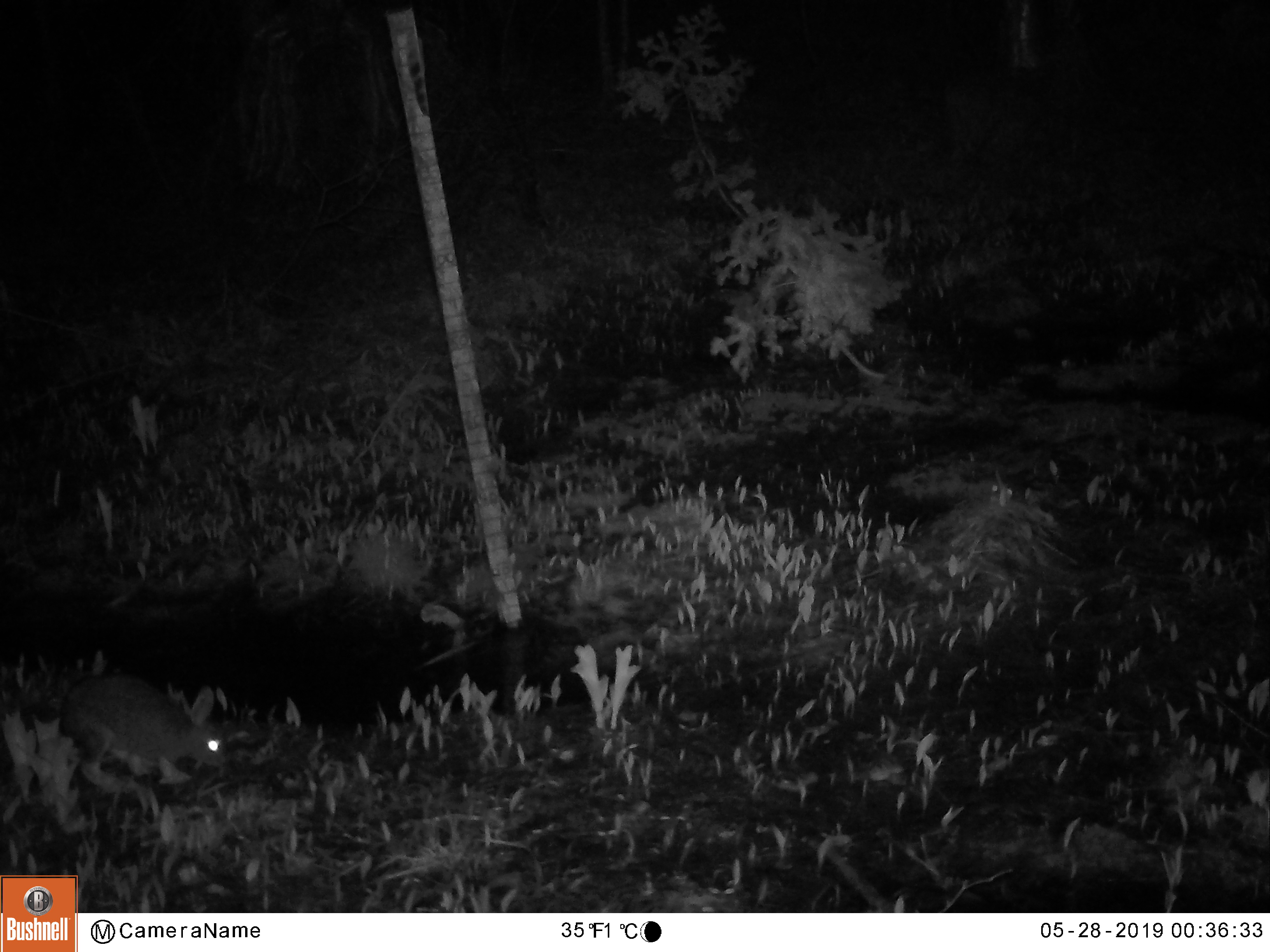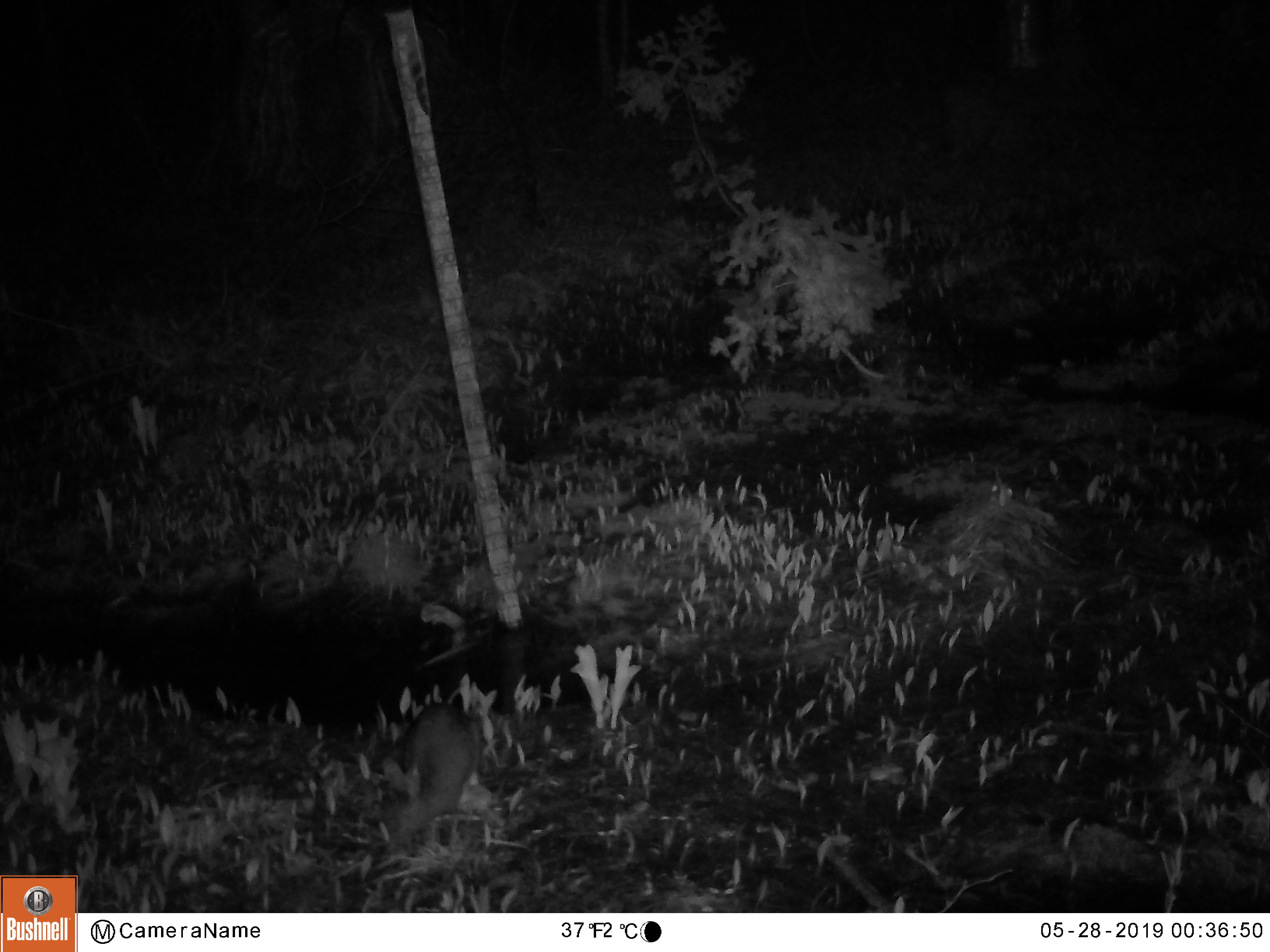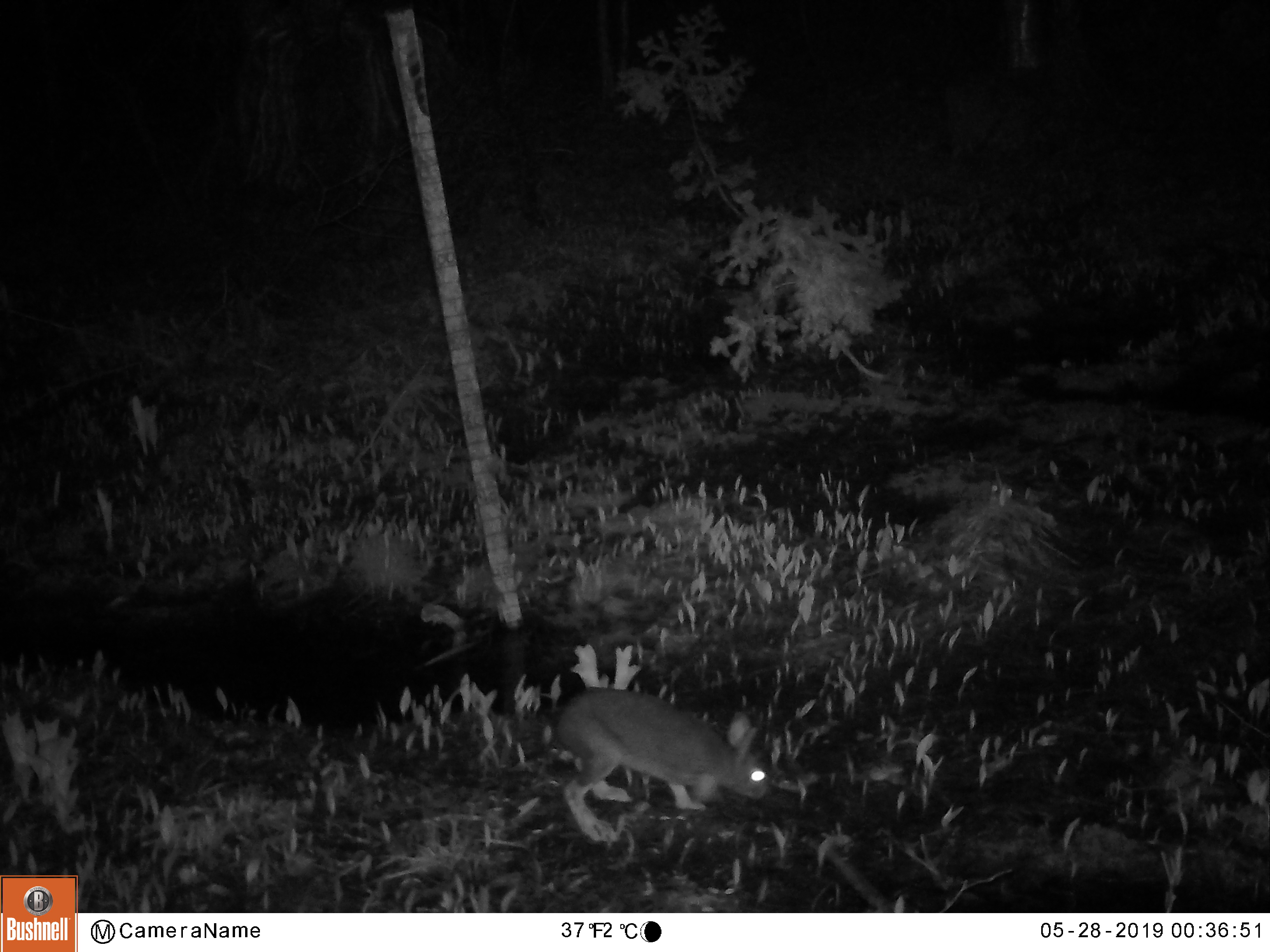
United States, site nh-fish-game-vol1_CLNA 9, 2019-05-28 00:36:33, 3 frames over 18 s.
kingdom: Animalia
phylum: Chordata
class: Mammalia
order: Lagomorpha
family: Leporidae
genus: Lepus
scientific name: Lepus americanus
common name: snowshoe hare